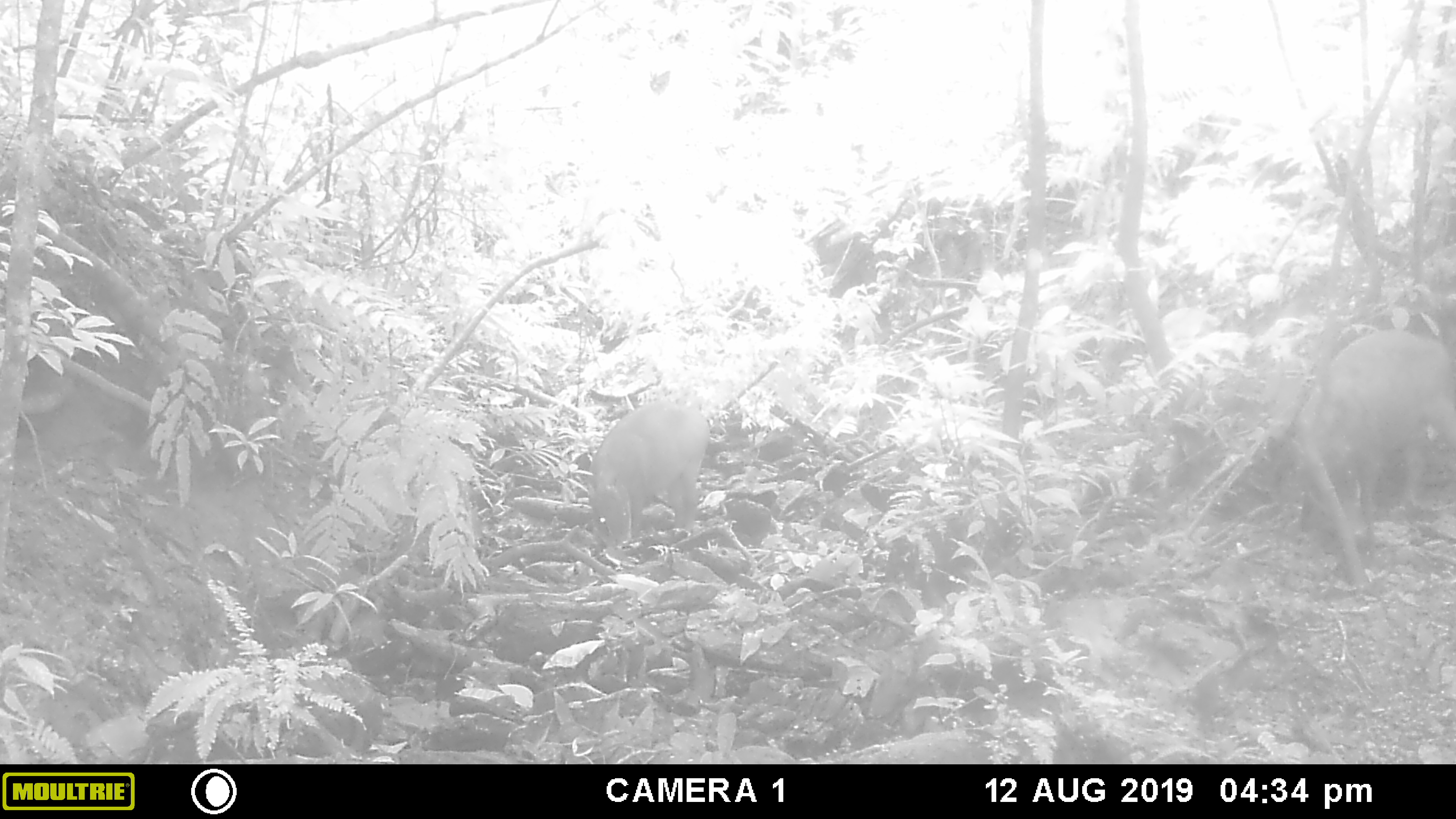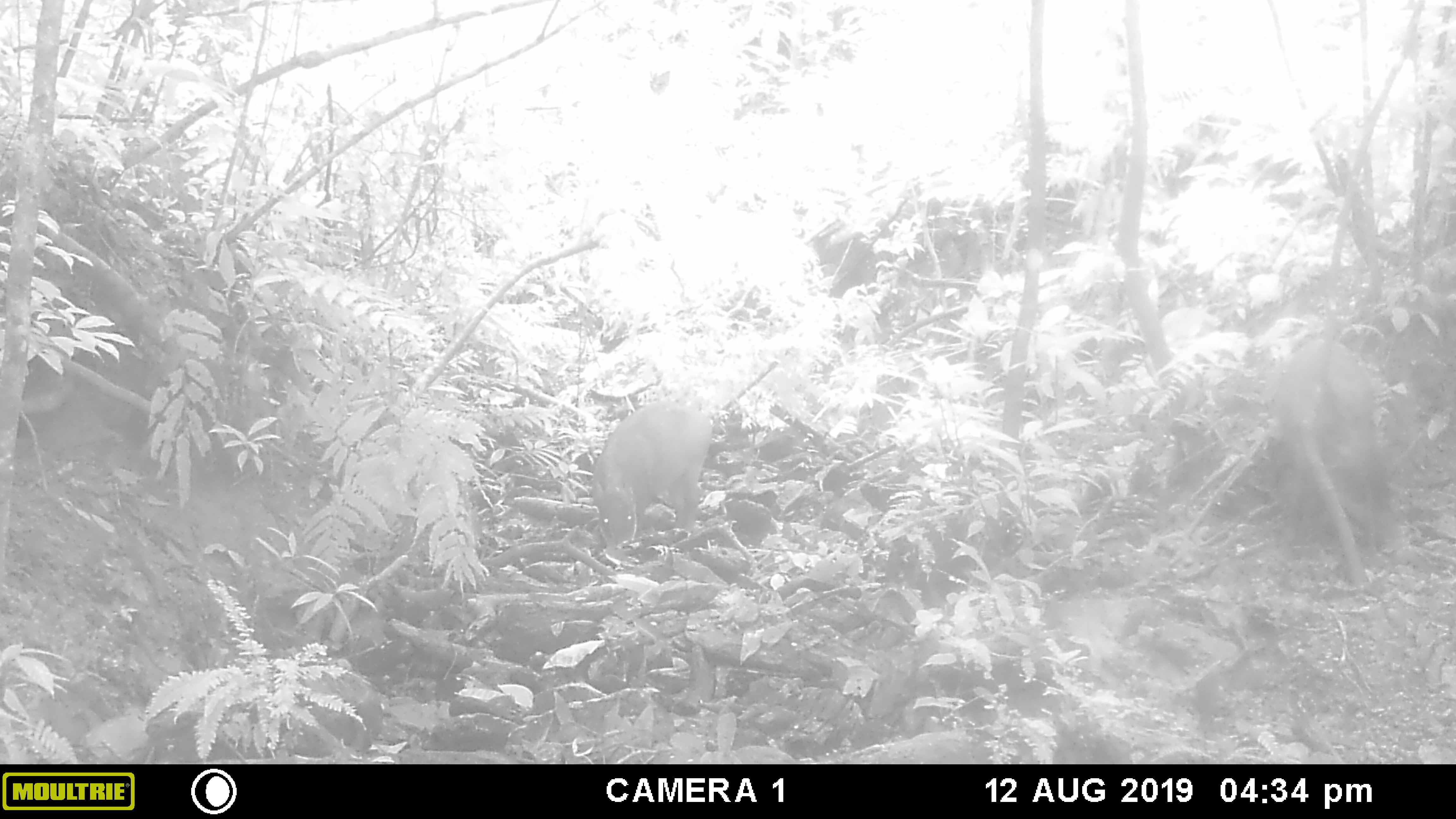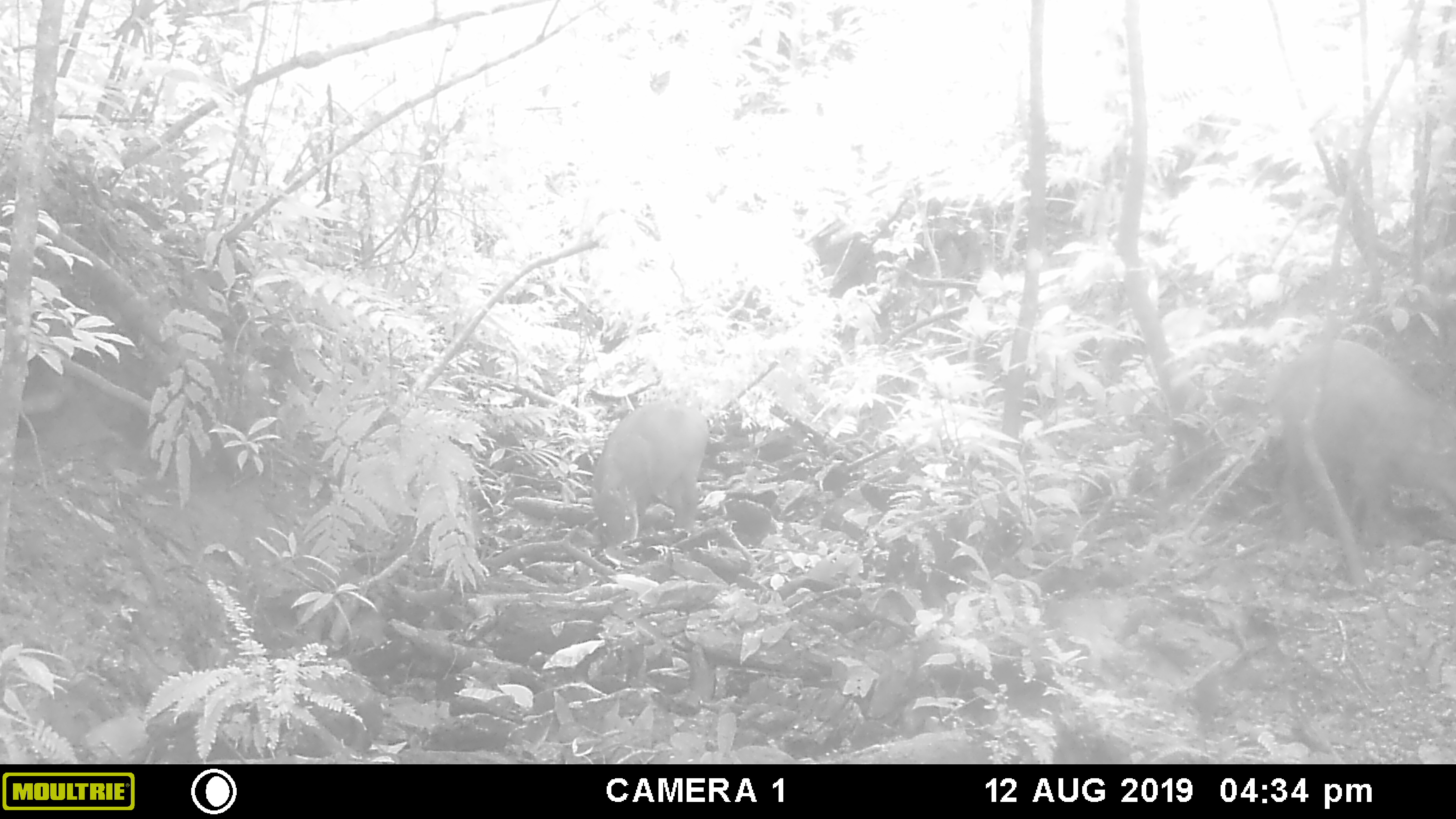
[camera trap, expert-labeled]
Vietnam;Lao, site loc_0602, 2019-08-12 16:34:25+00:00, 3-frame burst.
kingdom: Animalia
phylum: Chordata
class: Mammalia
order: Artiodactyla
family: Suidae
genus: Sus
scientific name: Sus scrofa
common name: eurasian wild pig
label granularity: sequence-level